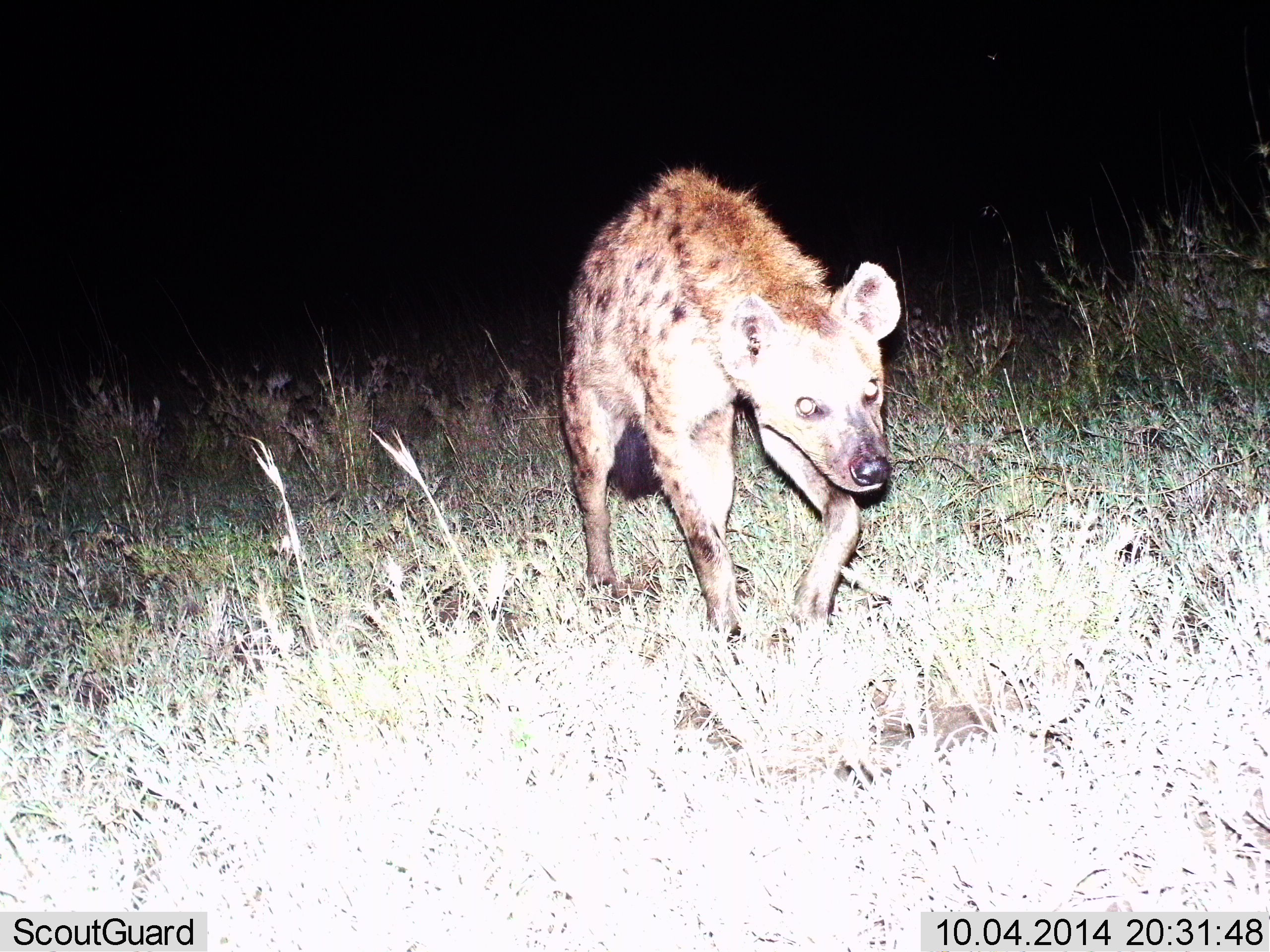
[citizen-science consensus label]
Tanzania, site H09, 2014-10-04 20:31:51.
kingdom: Animalia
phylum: Chordata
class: Mammalia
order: Carnivora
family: Hyaenidae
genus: Crocuta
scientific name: Crocuta crocuta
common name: spotted hyena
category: hyenaspotted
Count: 1.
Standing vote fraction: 20%.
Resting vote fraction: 10%.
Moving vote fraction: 70%.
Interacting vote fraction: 0%.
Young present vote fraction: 0%.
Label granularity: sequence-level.